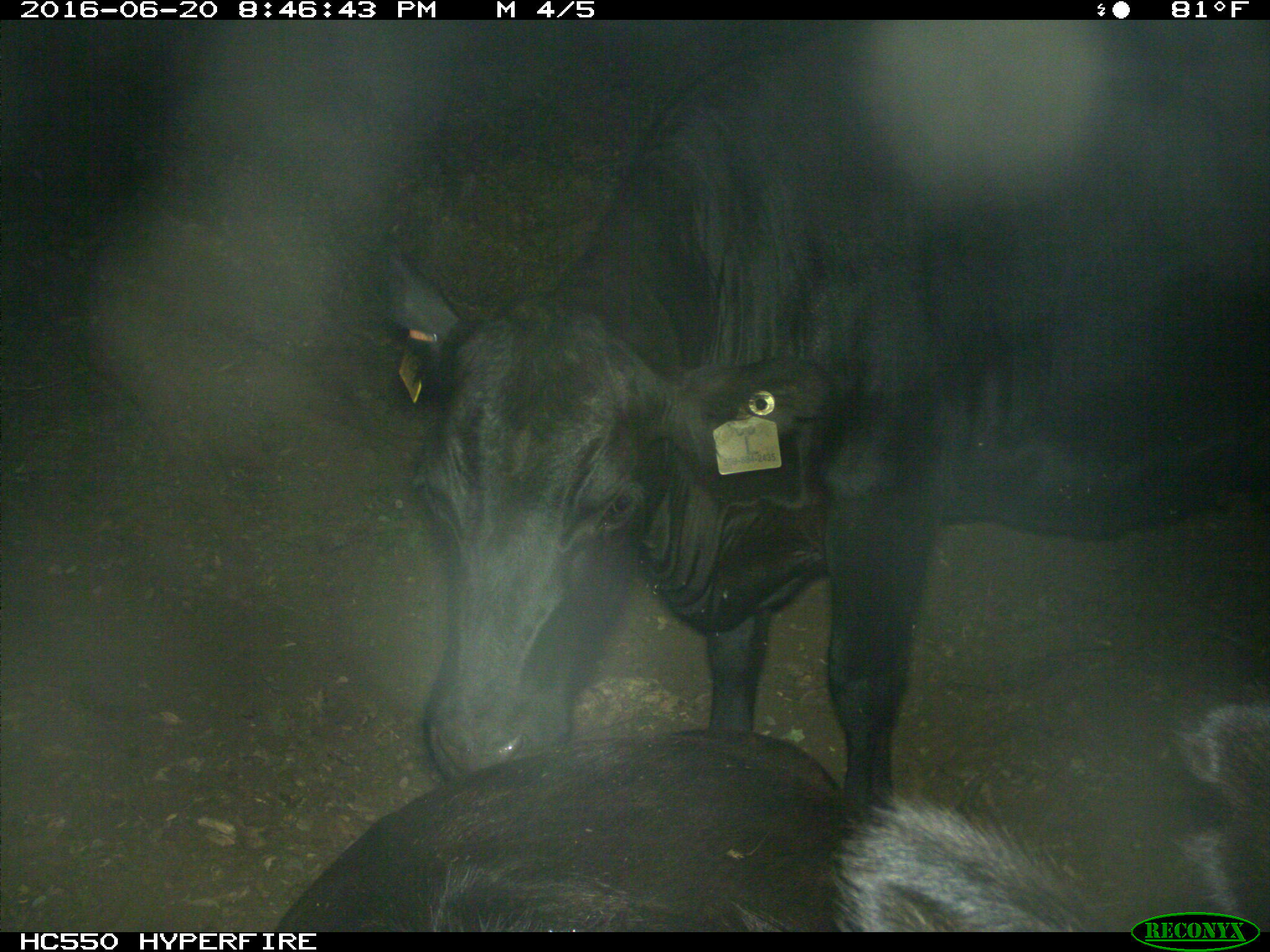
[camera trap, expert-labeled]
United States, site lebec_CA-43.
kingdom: Animalia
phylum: Chordata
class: Mammalia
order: Artiodactyla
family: Bovidae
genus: Bos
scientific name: Bos taurus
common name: domestic cow